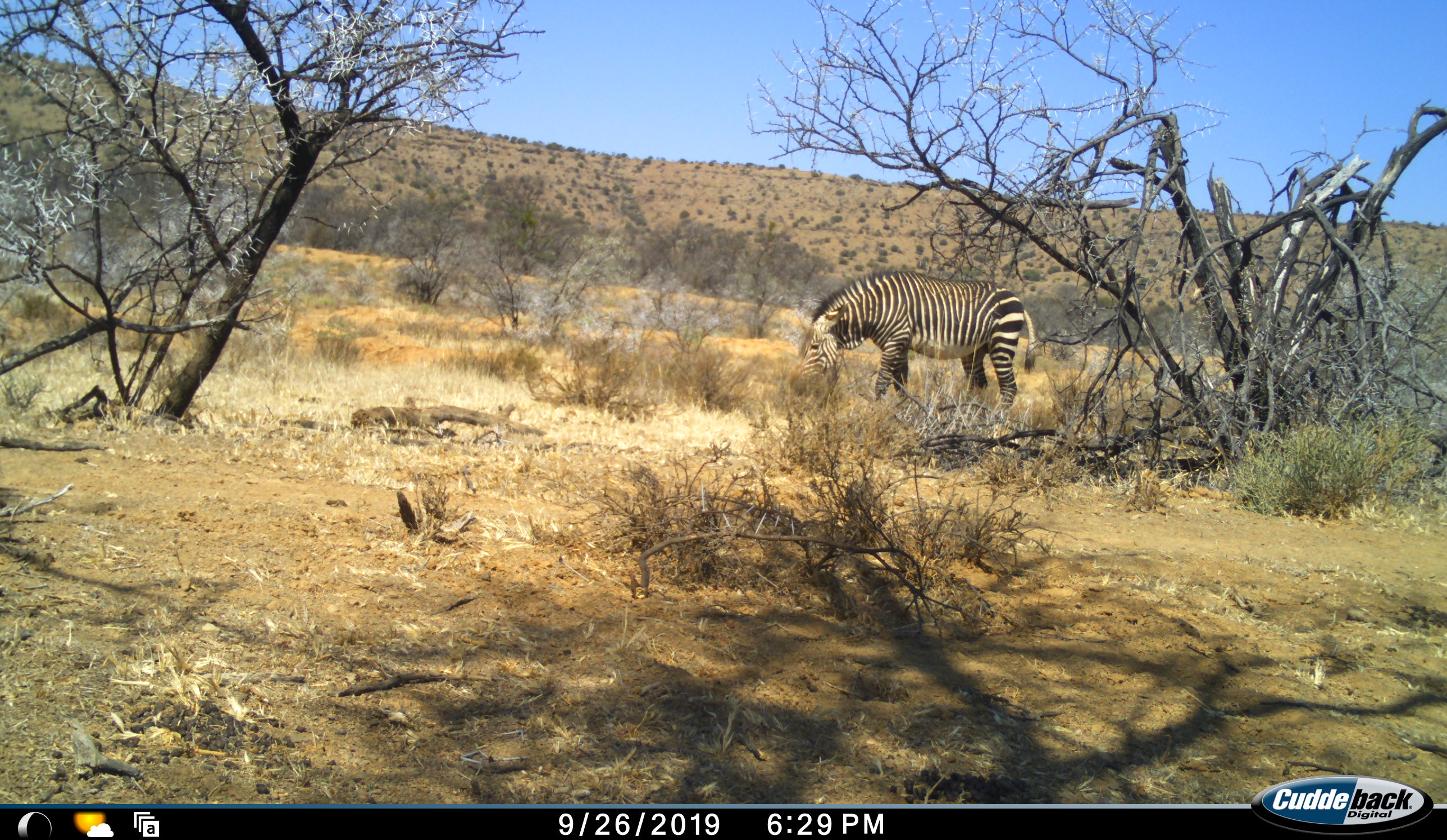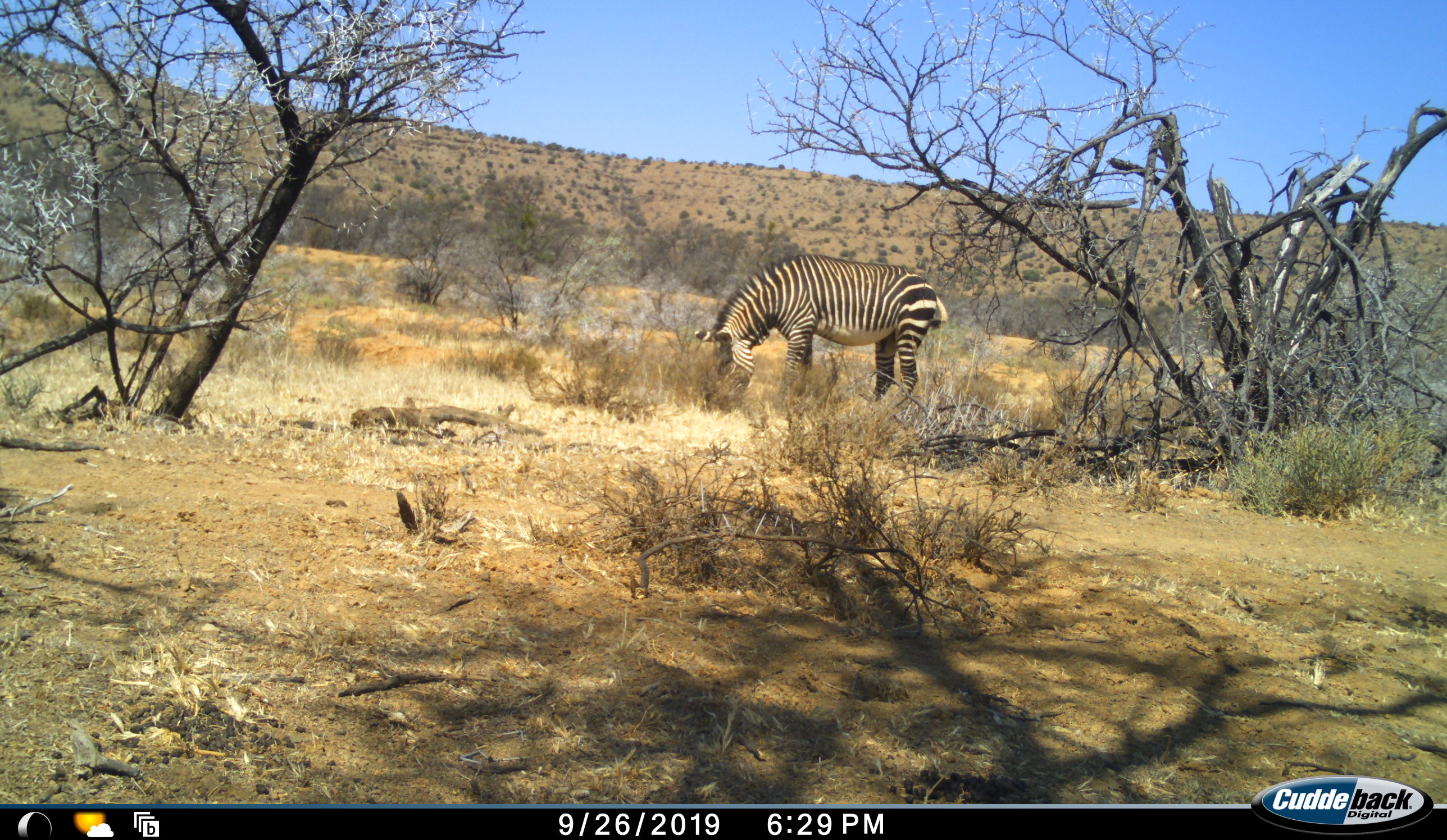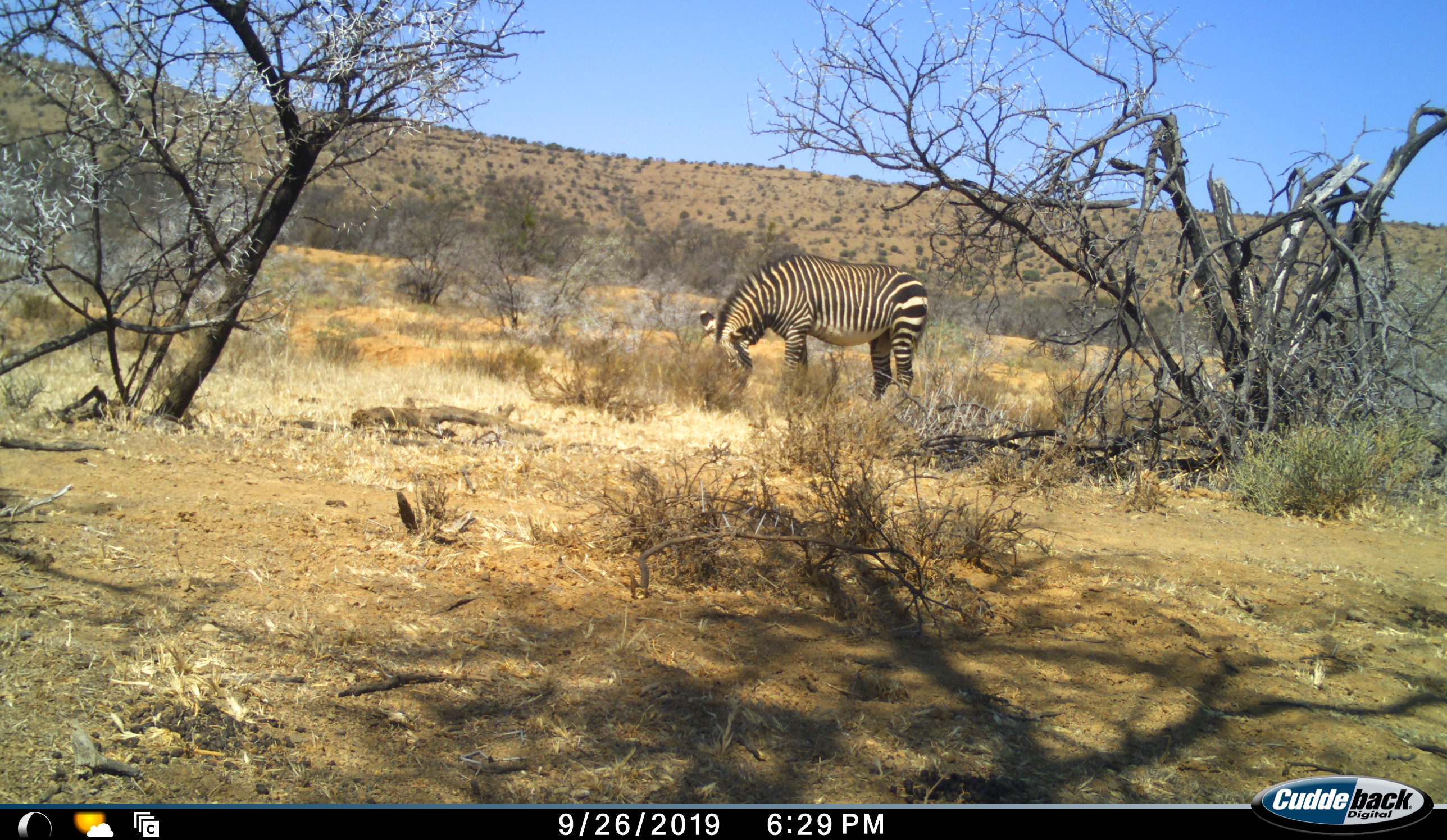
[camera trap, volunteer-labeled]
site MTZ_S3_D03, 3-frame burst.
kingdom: Animalia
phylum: Chordata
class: Mammalia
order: Perissodactyla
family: Equidae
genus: Equus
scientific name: Equus zebra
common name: mountain zebra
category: zebramountain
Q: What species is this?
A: Zebramountain (mountain zebra) (Equus zebra).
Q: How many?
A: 1.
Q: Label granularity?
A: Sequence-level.